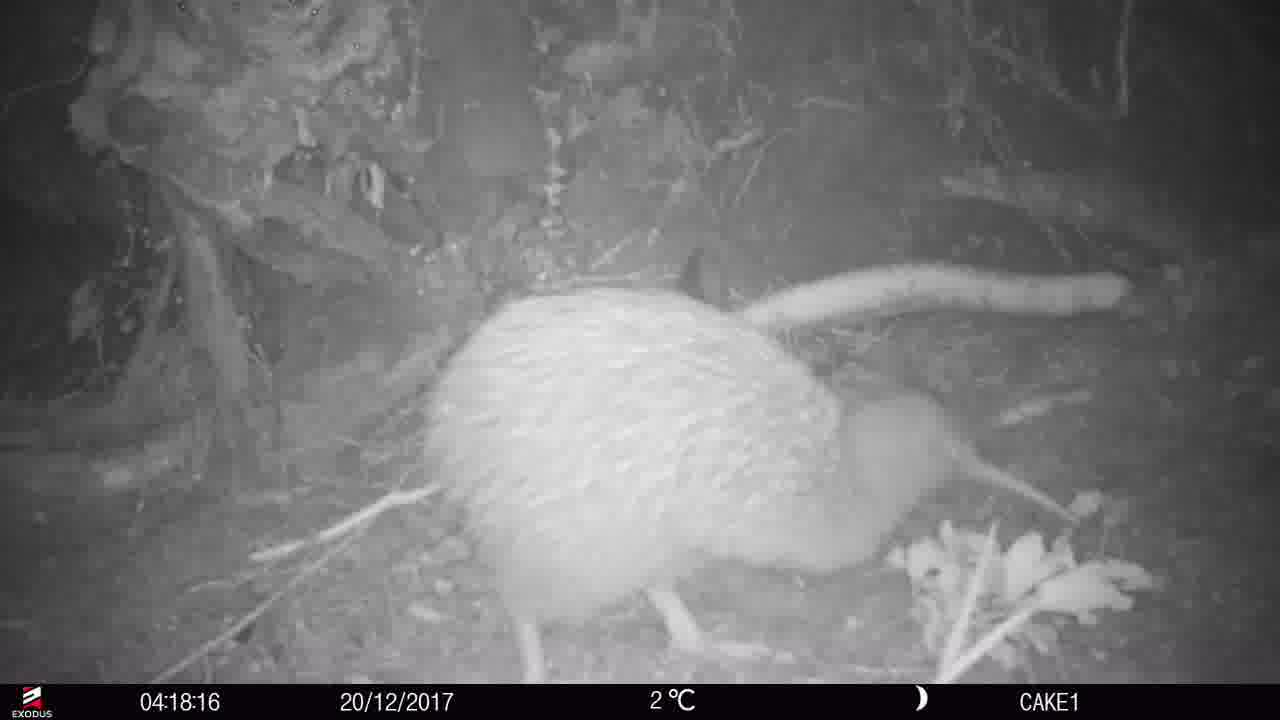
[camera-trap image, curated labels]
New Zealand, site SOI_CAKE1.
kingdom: Animalia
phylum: Chordata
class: Aves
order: Apterygiformes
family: Apterygidae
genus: Apteryx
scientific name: Apteryx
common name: kiwi